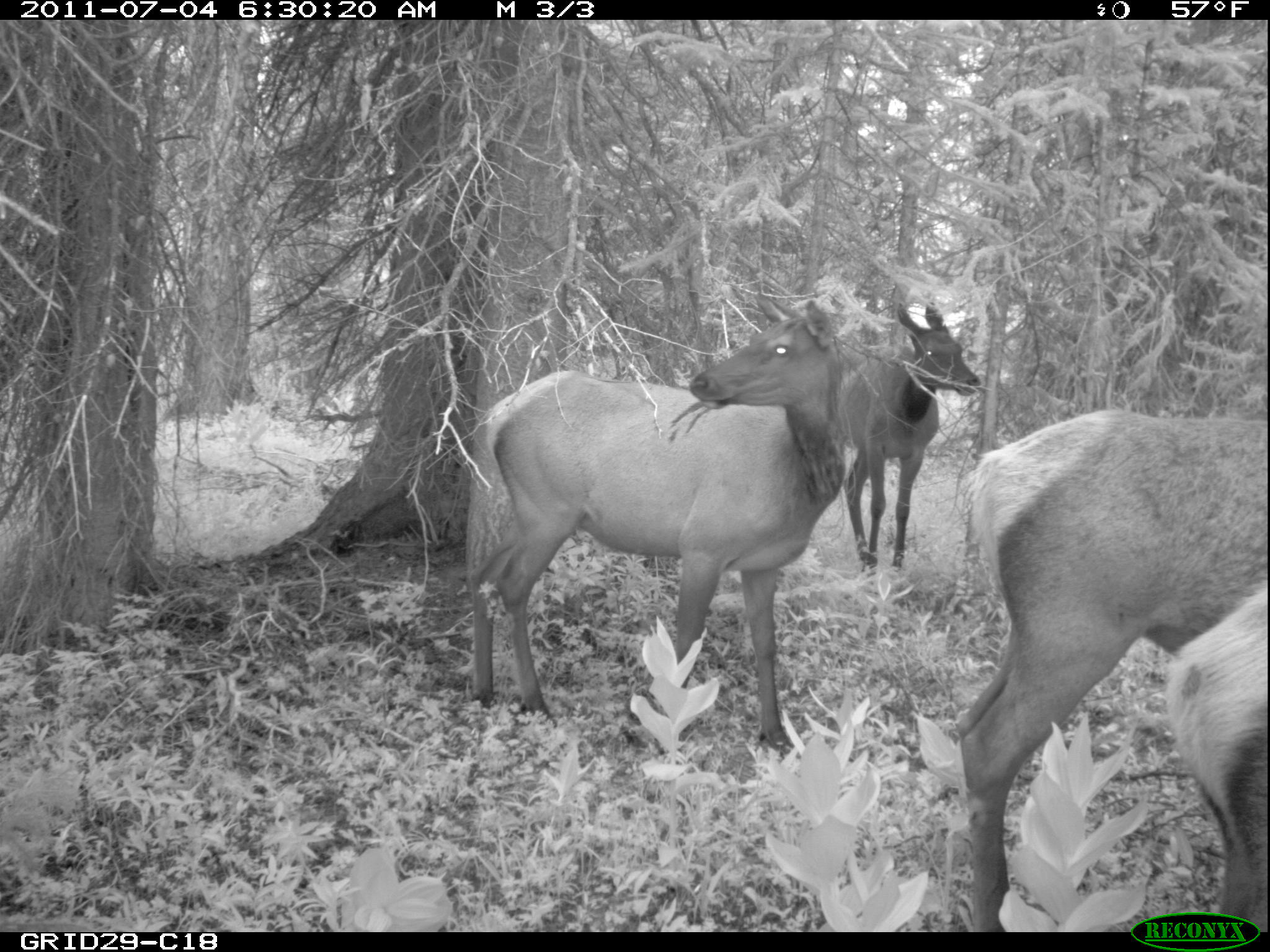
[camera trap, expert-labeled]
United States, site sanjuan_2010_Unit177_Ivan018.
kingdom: Animalia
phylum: Chordata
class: Mammalia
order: Artiodactyla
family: Cervidae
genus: Cervus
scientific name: Cervus elaphus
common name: red deer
Cervus elaphus (red deer).